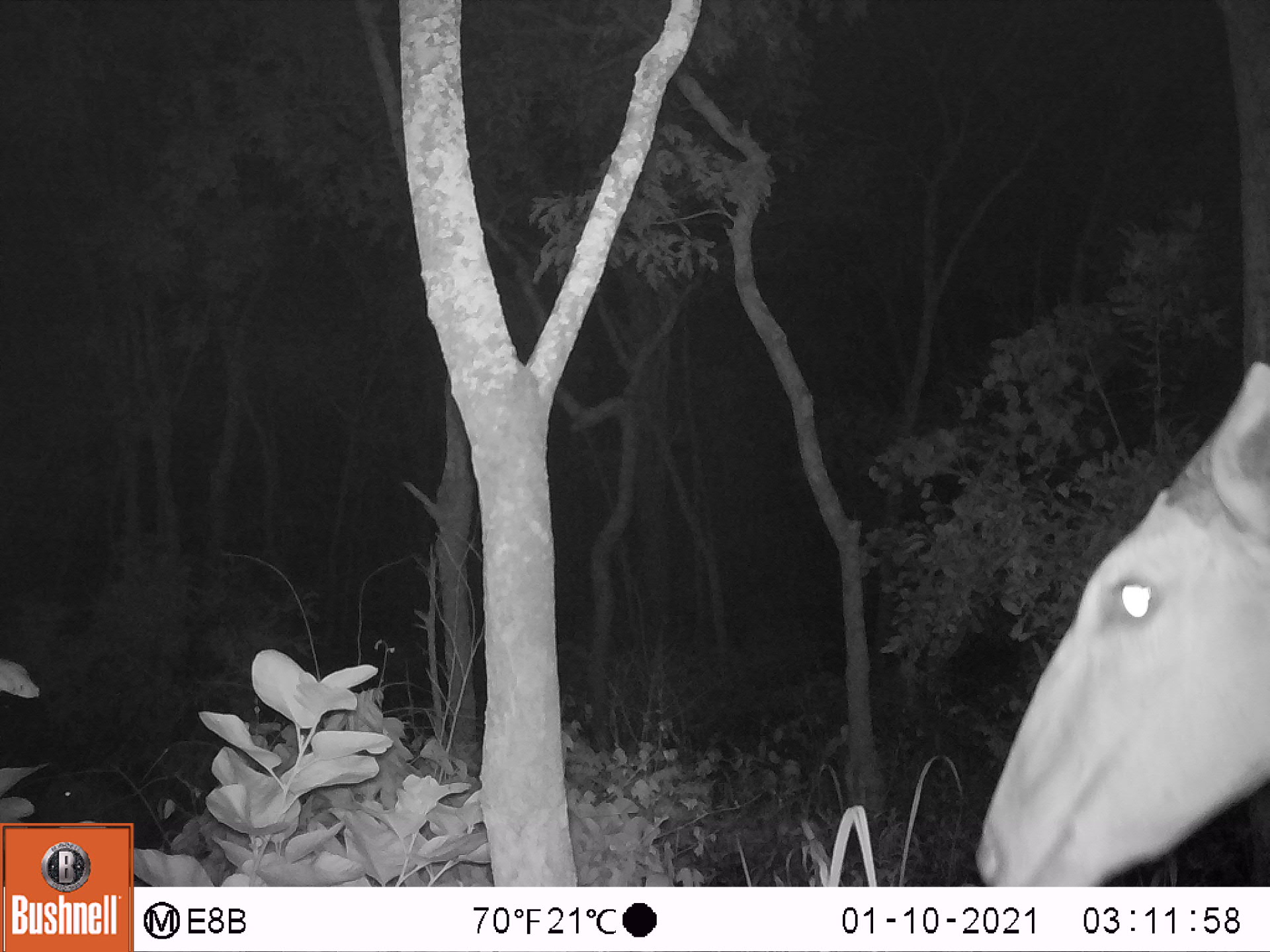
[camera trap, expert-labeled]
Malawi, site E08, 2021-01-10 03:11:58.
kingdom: Animalia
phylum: Chordata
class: Mammalia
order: Artiodactyla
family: Bovidae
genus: Tragelaphus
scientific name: Tragelaphus oryx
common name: common eland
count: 1